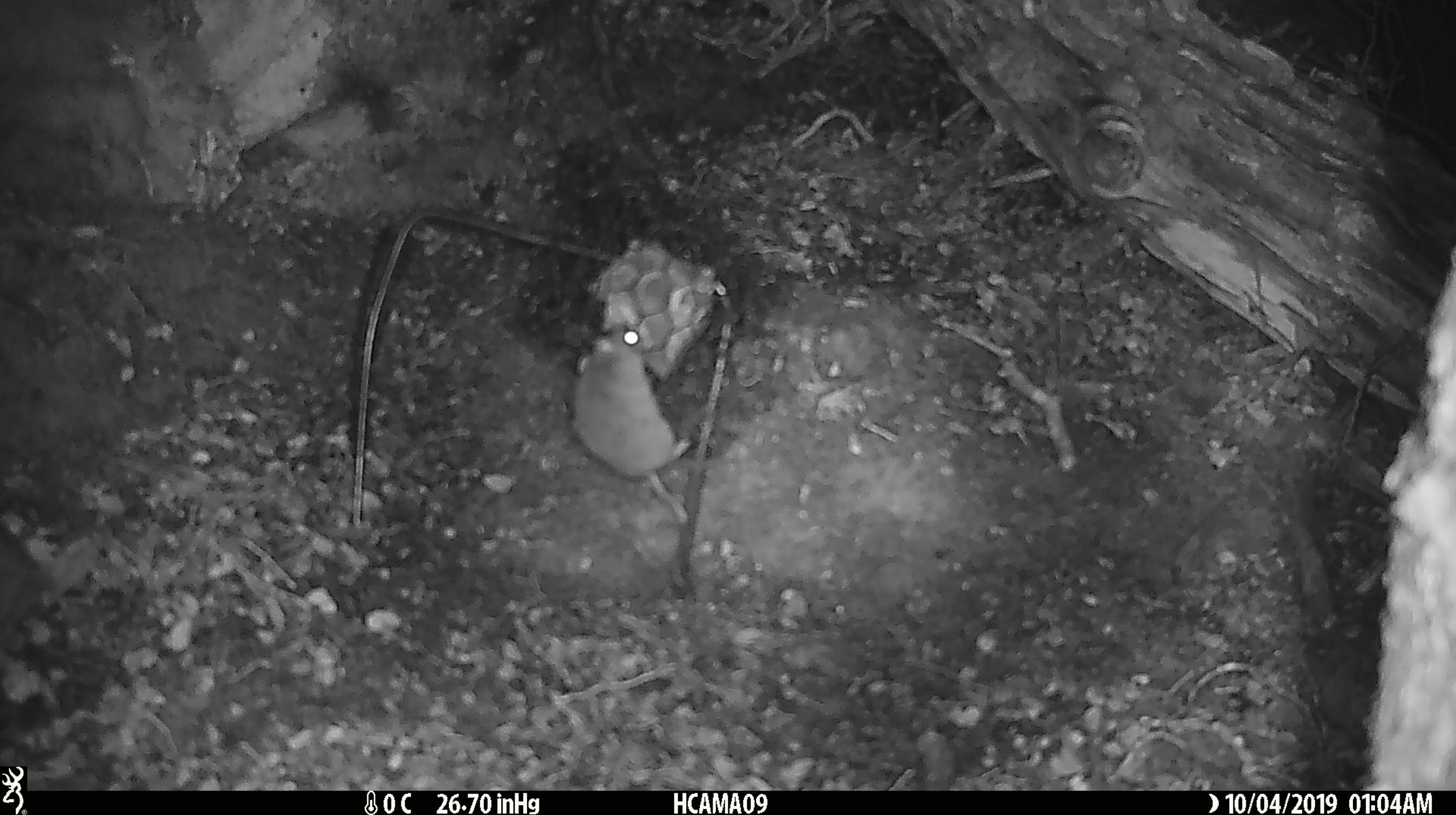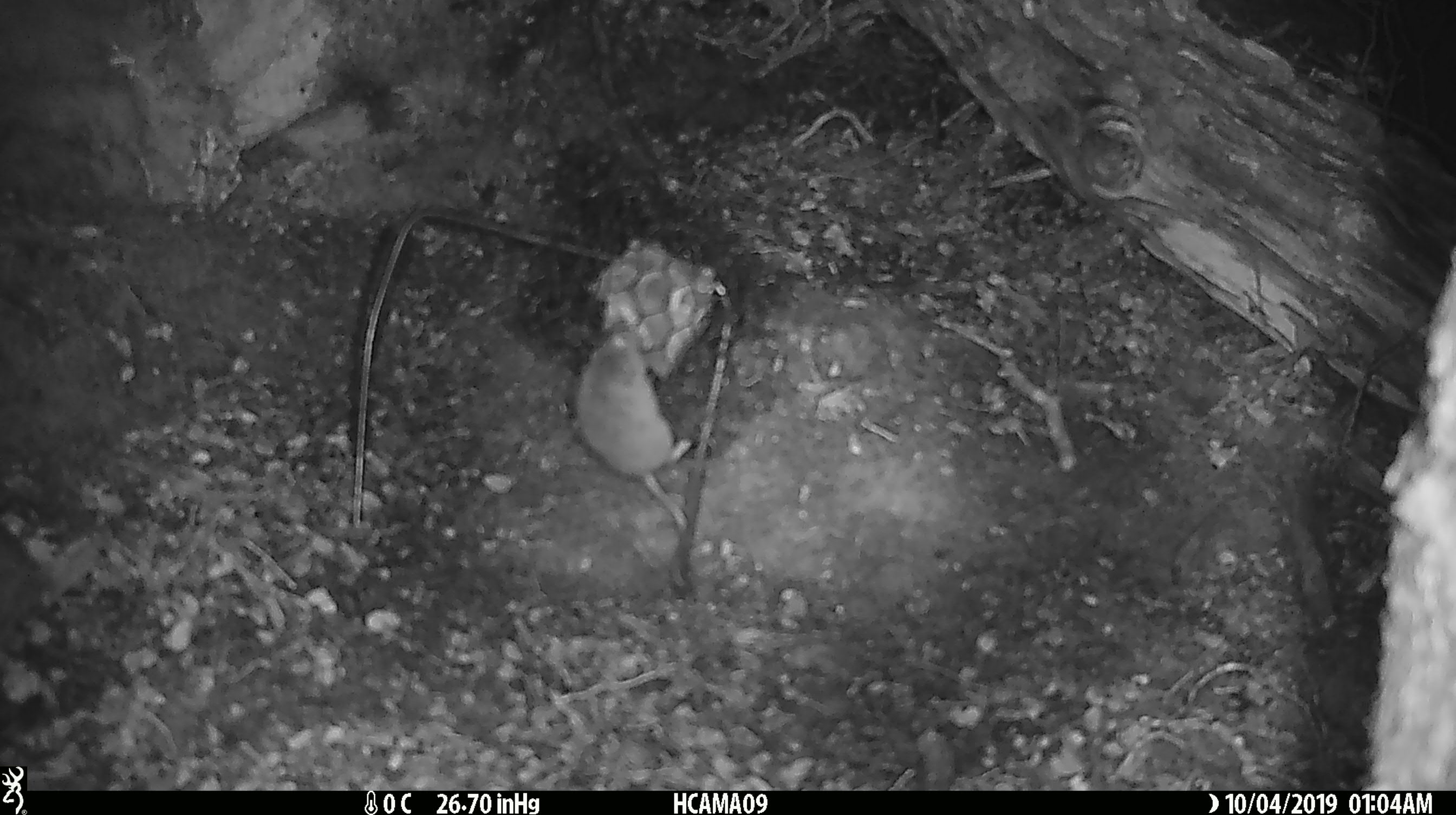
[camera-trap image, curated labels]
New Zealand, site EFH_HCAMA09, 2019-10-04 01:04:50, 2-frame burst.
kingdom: Animalia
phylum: Chordata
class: Mammalia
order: Rodentia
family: Muridae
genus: Mus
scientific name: Mus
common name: mouse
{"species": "mouse (Mus)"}